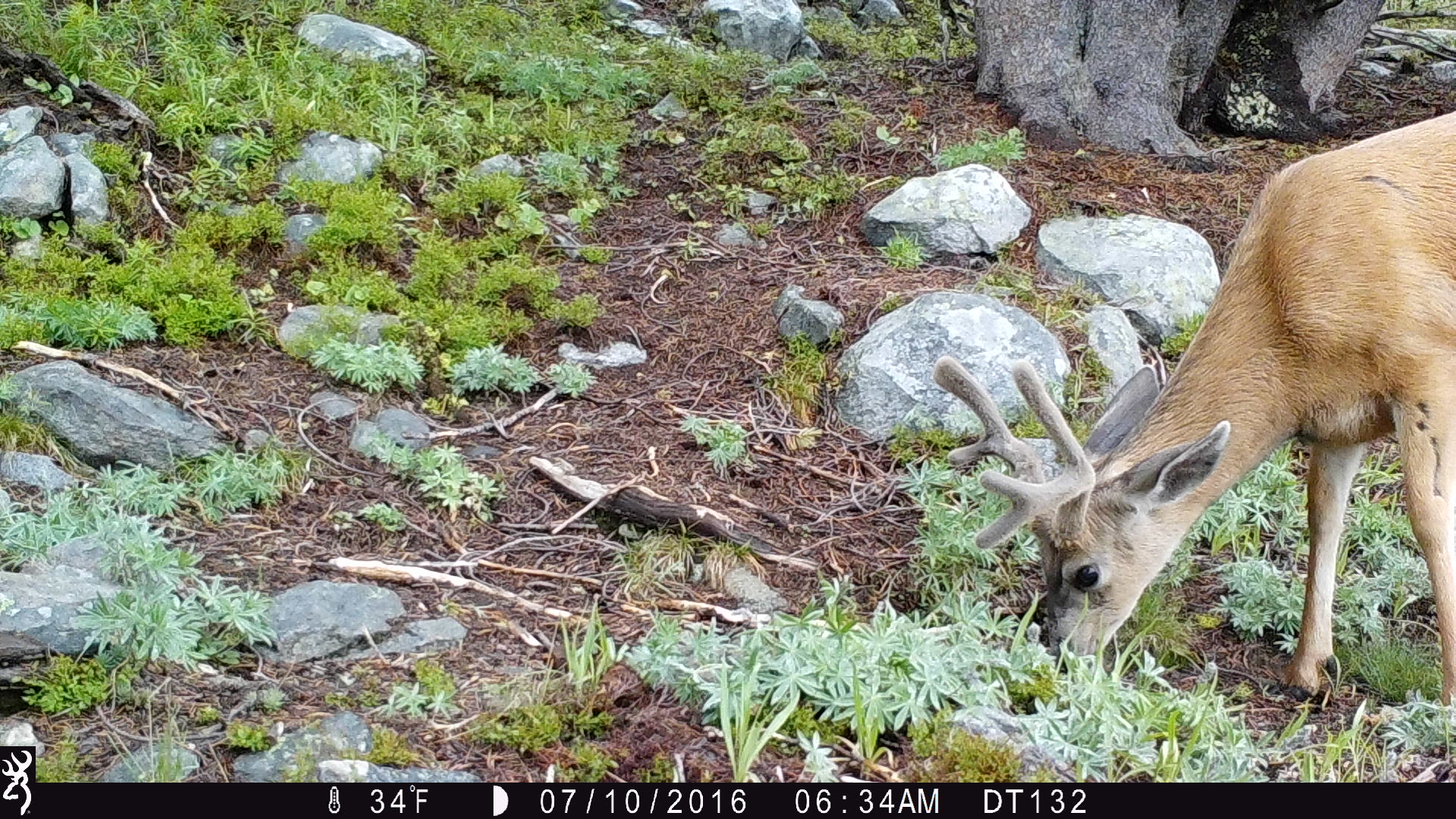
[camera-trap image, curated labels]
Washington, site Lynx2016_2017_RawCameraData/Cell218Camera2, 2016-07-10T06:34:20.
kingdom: Animalia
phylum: Chordata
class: Mammalia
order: Artiodactyla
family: Cervidae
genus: Odocoileus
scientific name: Odocoileus hemionus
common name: mule deer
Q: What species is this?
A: Odocoileus hemionus (mule deer).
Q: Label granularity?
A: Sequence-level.